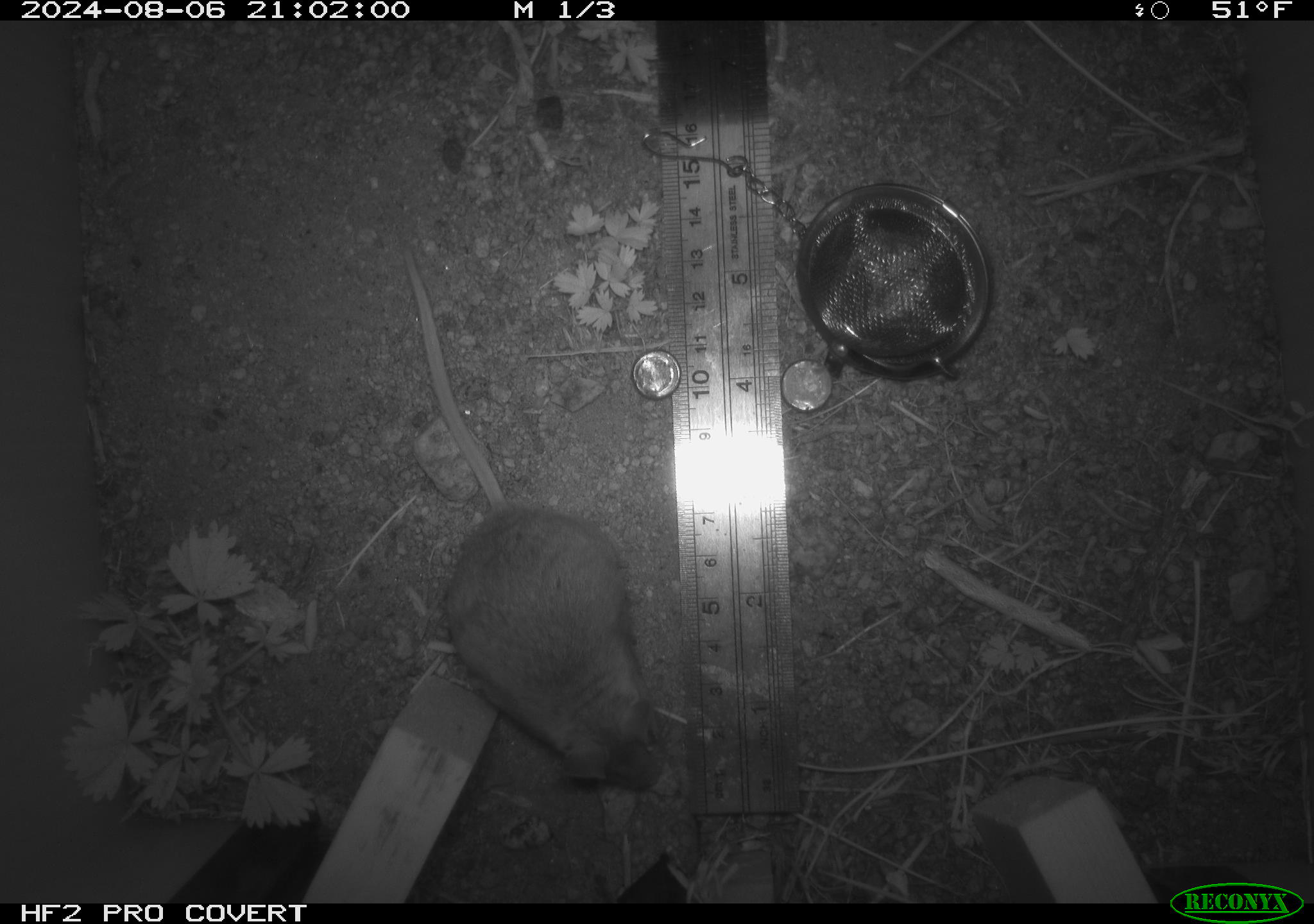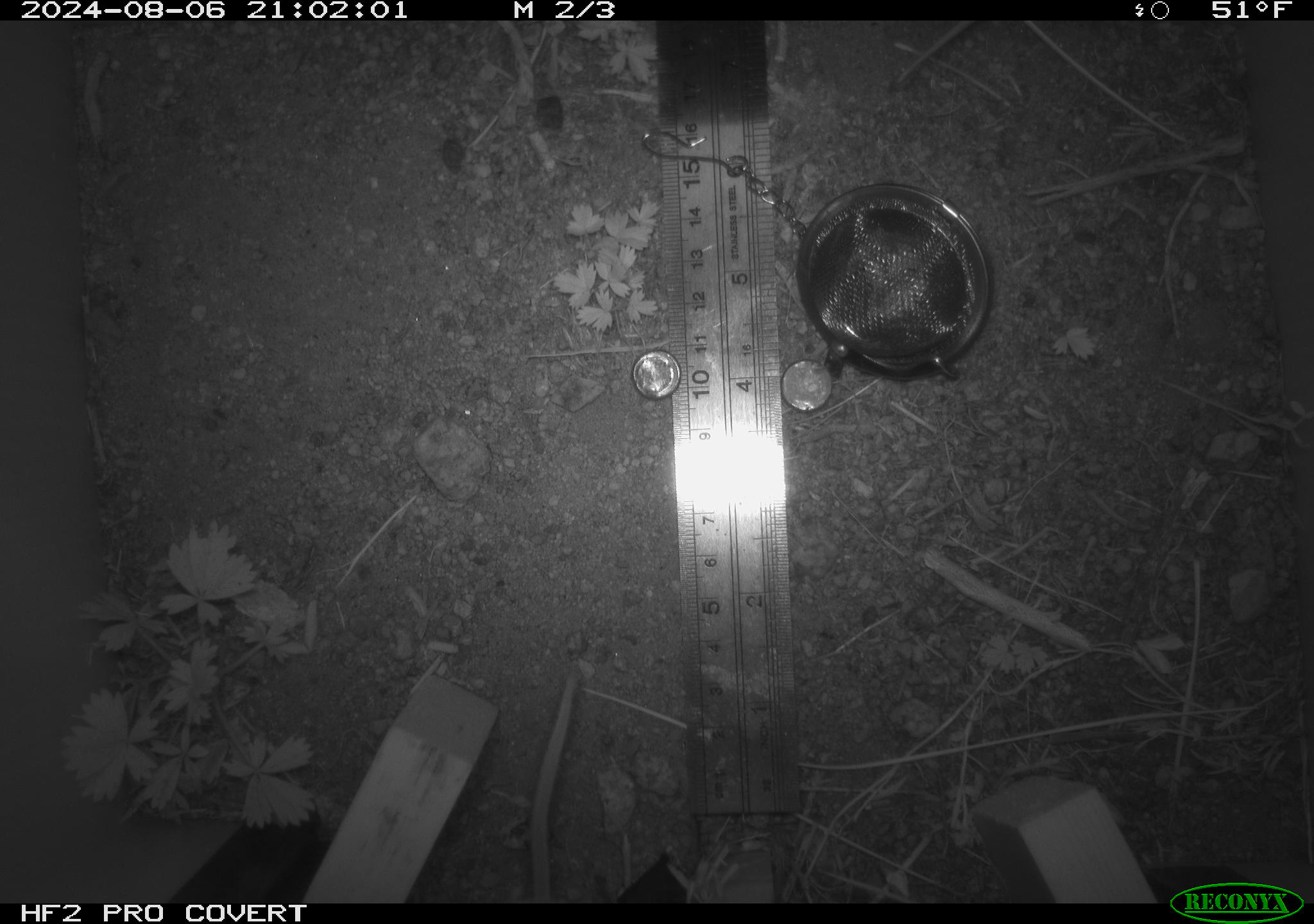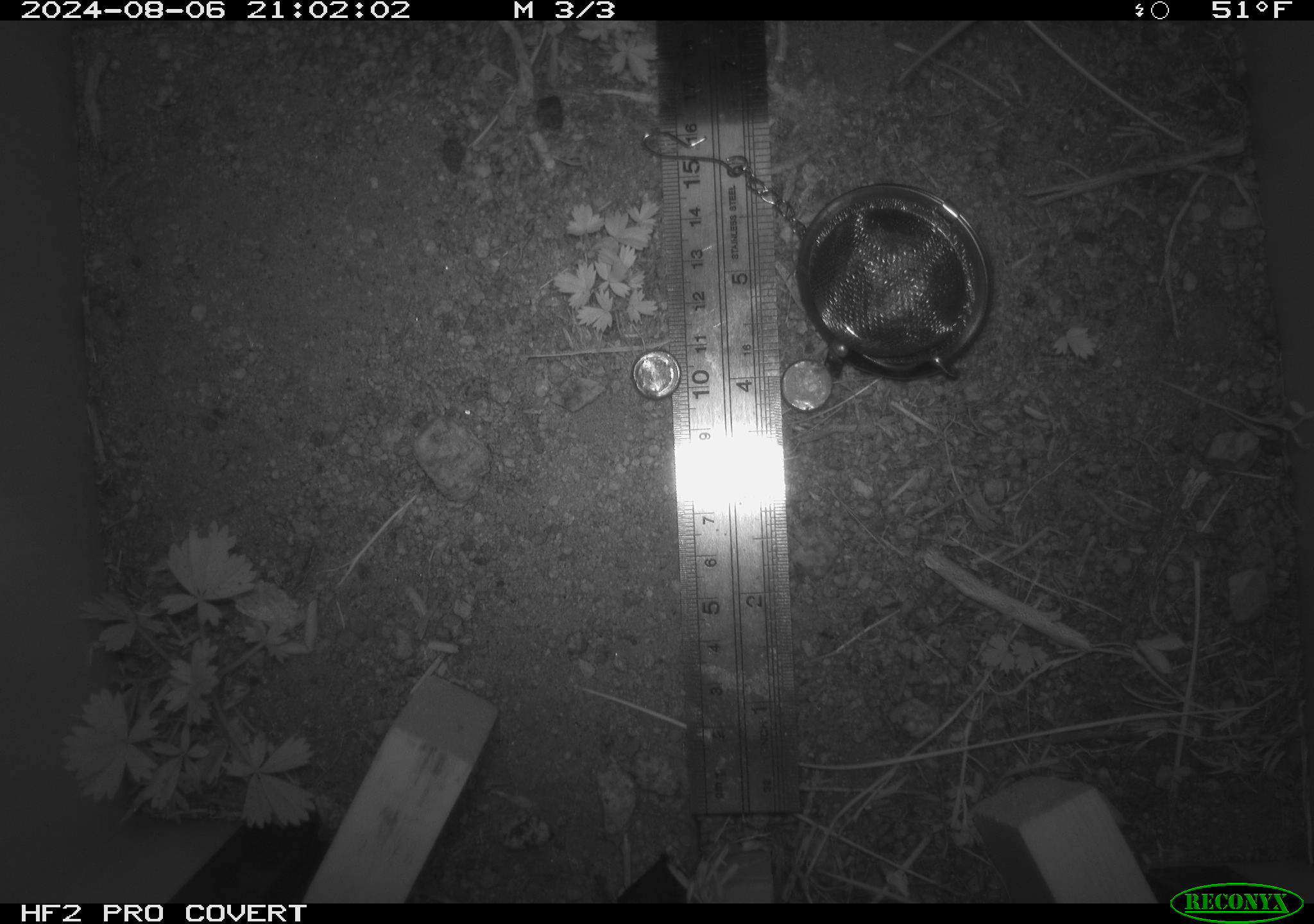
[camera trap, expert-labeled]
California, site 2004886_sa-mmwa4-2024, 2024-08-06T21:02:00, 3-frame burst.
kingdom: Animalia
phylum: Chordata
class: Mammalia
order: Rodentia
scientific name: Rodentia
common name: mouse species